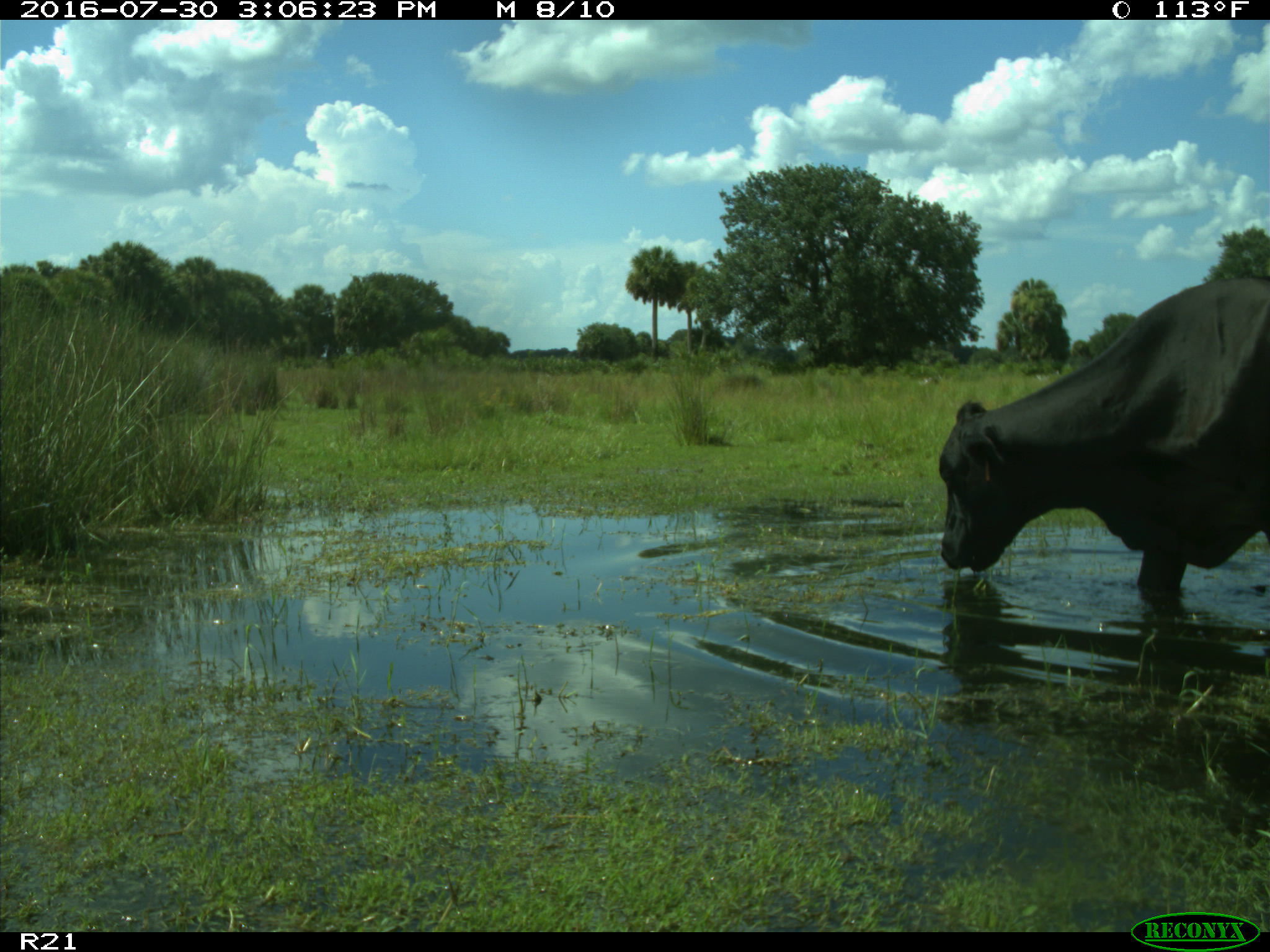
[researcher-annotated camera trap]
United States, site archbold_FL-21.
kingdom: Animalia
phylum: Chordata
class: Mammalia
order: Artiodactyla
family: Bovidae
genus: Bos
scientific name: Bos taurus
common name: domestic cow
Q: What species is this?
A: Bos taurus (domestic cow).